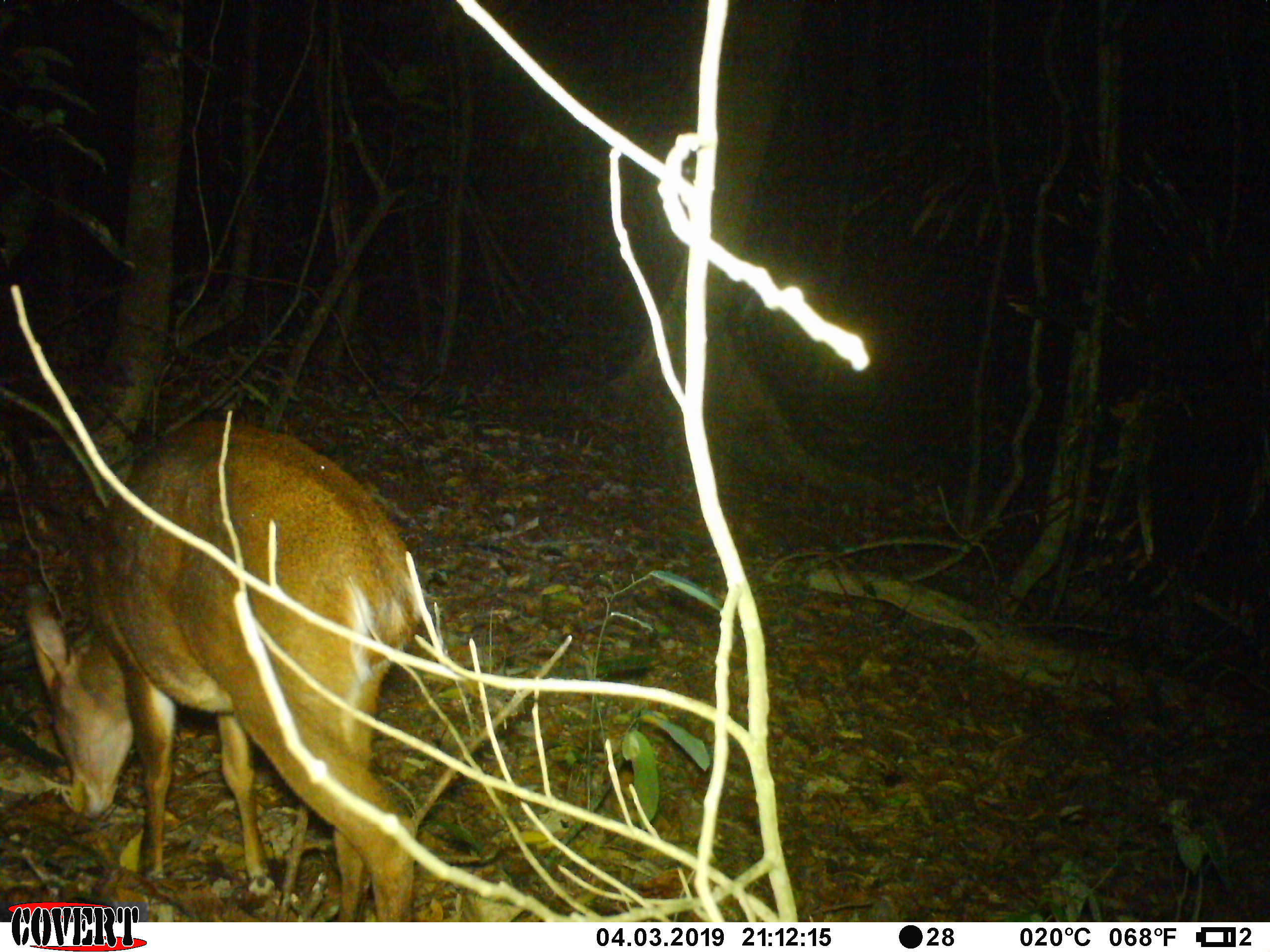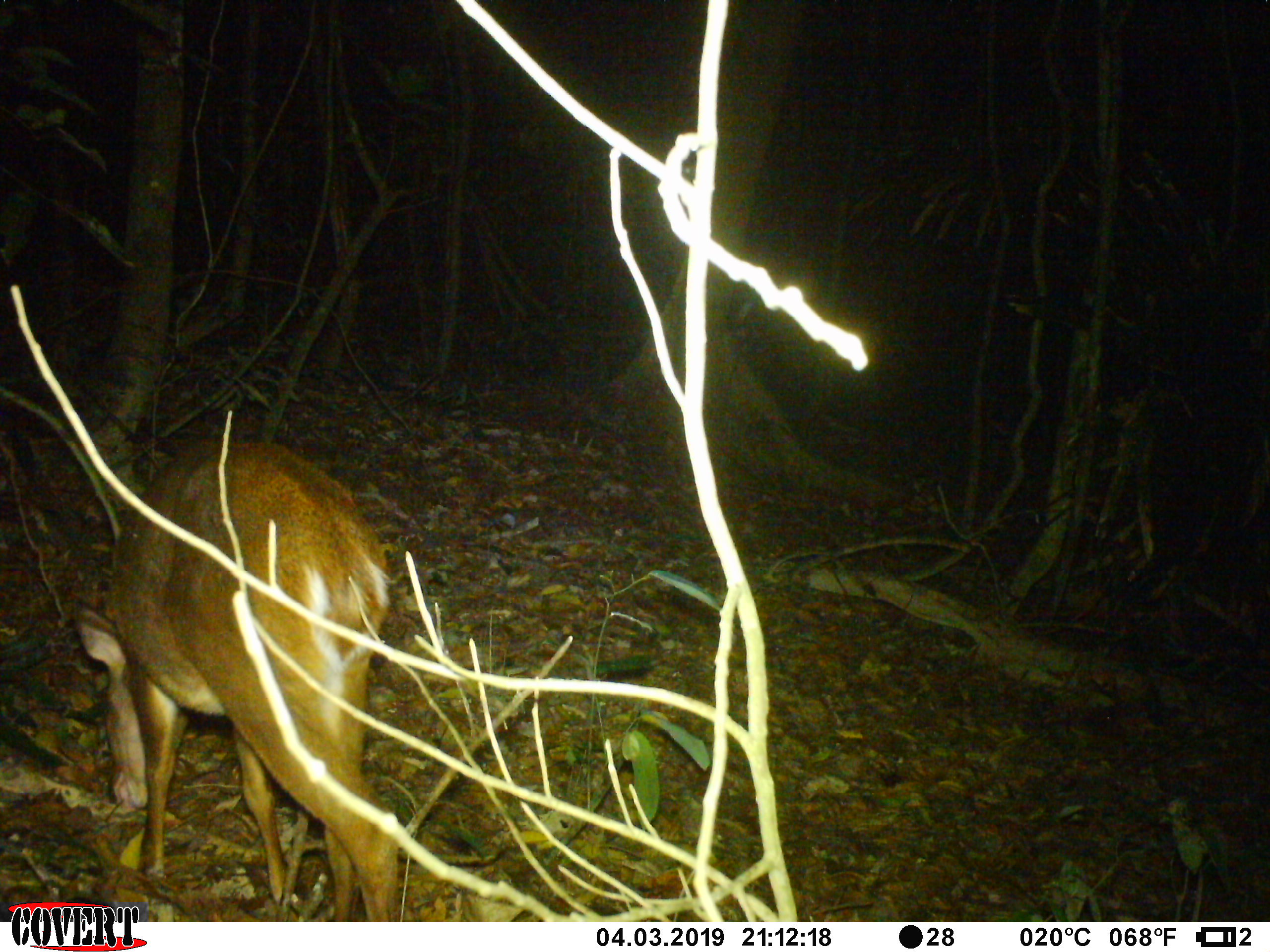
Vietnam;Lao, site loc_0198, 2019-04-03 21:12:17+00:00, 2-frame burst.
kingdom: Animalia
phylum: Chordata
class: Mammalia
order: Artiodactyla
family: Cervidae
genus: Muntiacus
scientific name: Muntiacus vuquangensis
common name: large-antlered muntjac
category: large antlered muntjac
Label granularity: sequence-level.